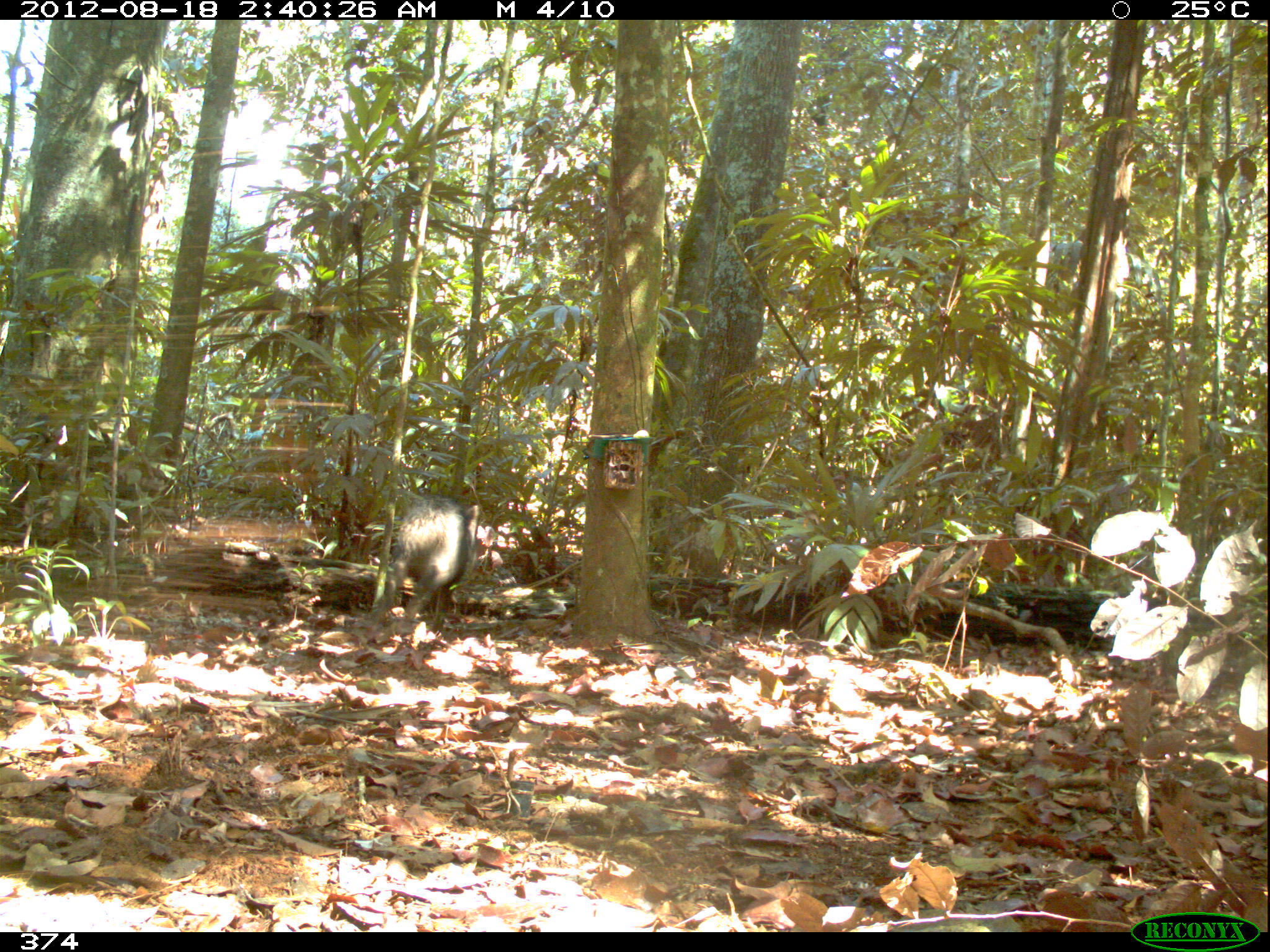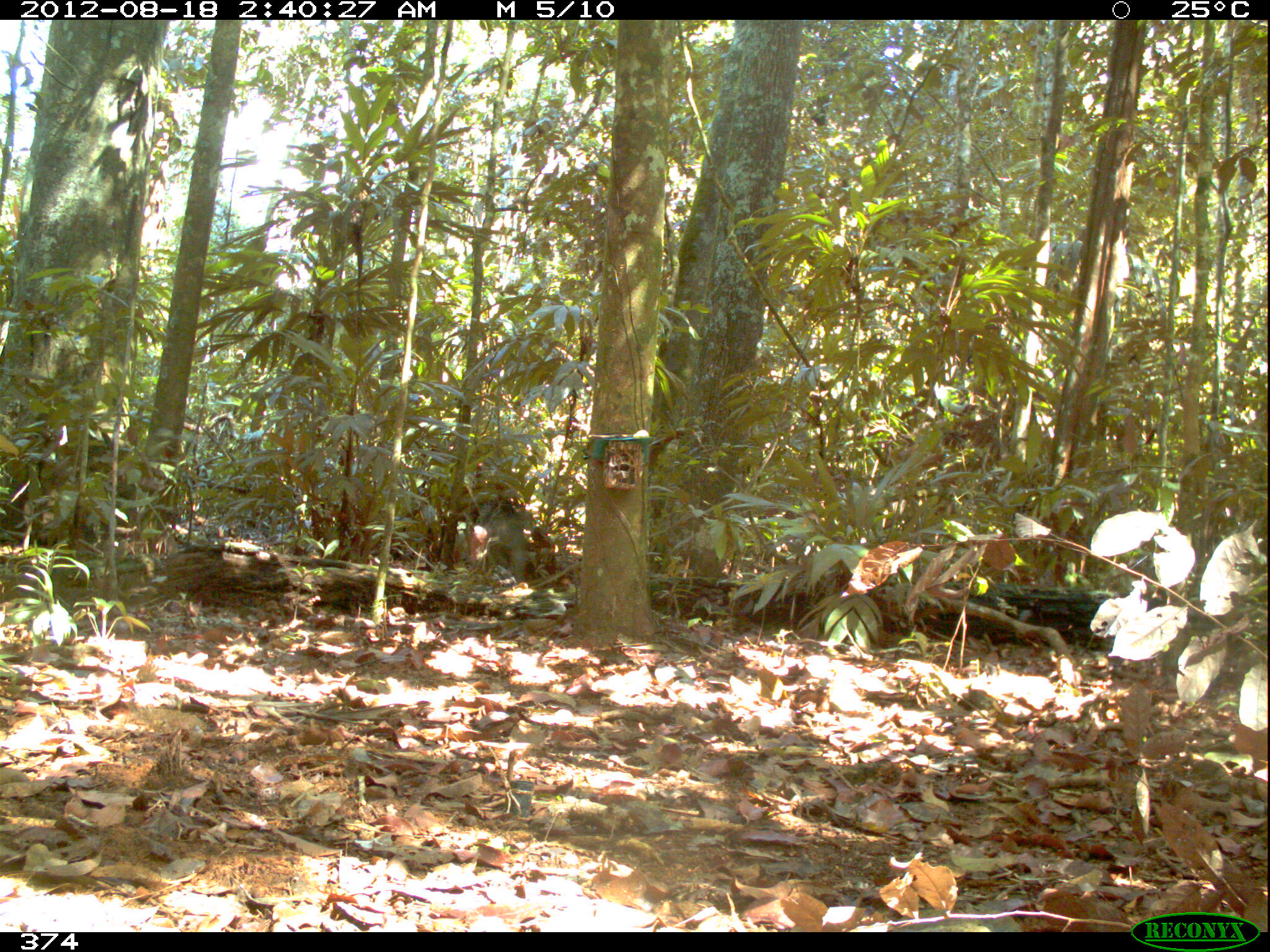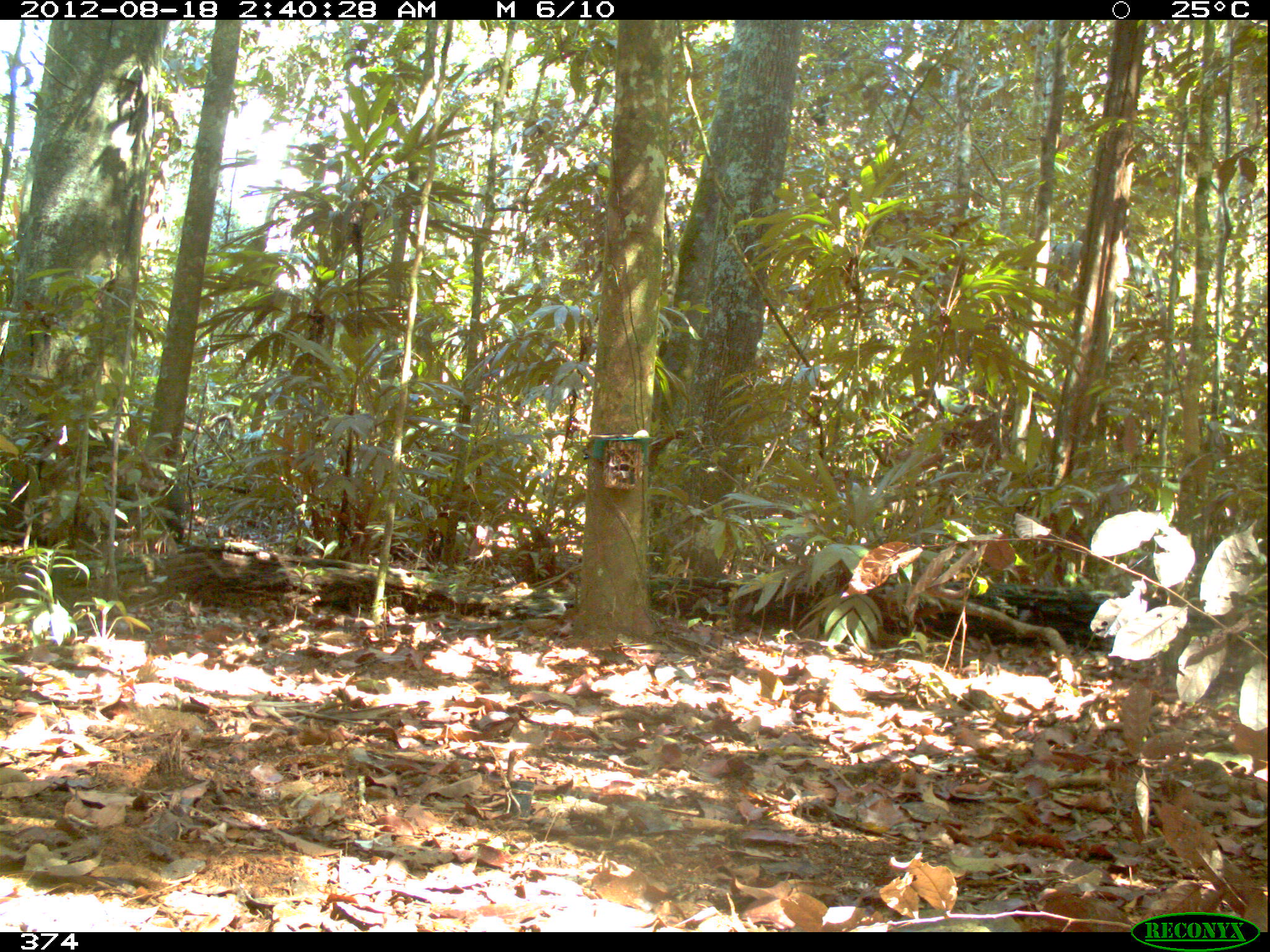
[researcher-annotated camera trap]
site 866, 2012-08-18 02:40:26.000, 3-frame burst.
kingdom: Animalia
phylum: Chordata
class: Mammalia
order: Artiodactyla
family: Tayassuidae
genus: Tayassu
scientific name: Tayassu pecari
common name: white-lipped peccary